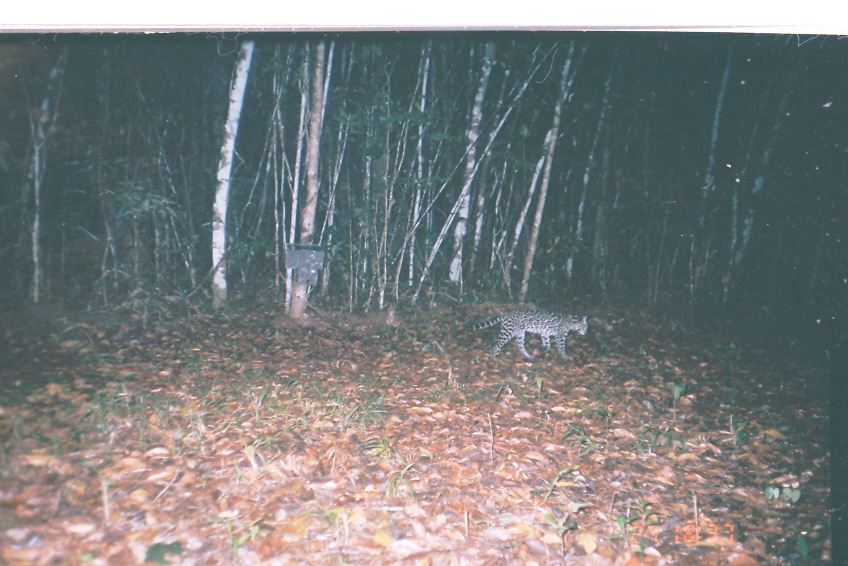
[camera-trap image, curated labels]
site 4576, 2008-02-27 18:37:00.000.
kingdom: Animalia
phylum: Chordata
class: Mammalia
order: Carnivora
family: Felidae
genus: Leopardus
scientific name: Leopardus pardalis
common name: ocelot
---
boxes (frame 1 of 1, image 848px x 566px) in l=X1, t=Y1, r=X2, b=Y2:
leopardus pardalis: l=472, t=307, r=590, b=362